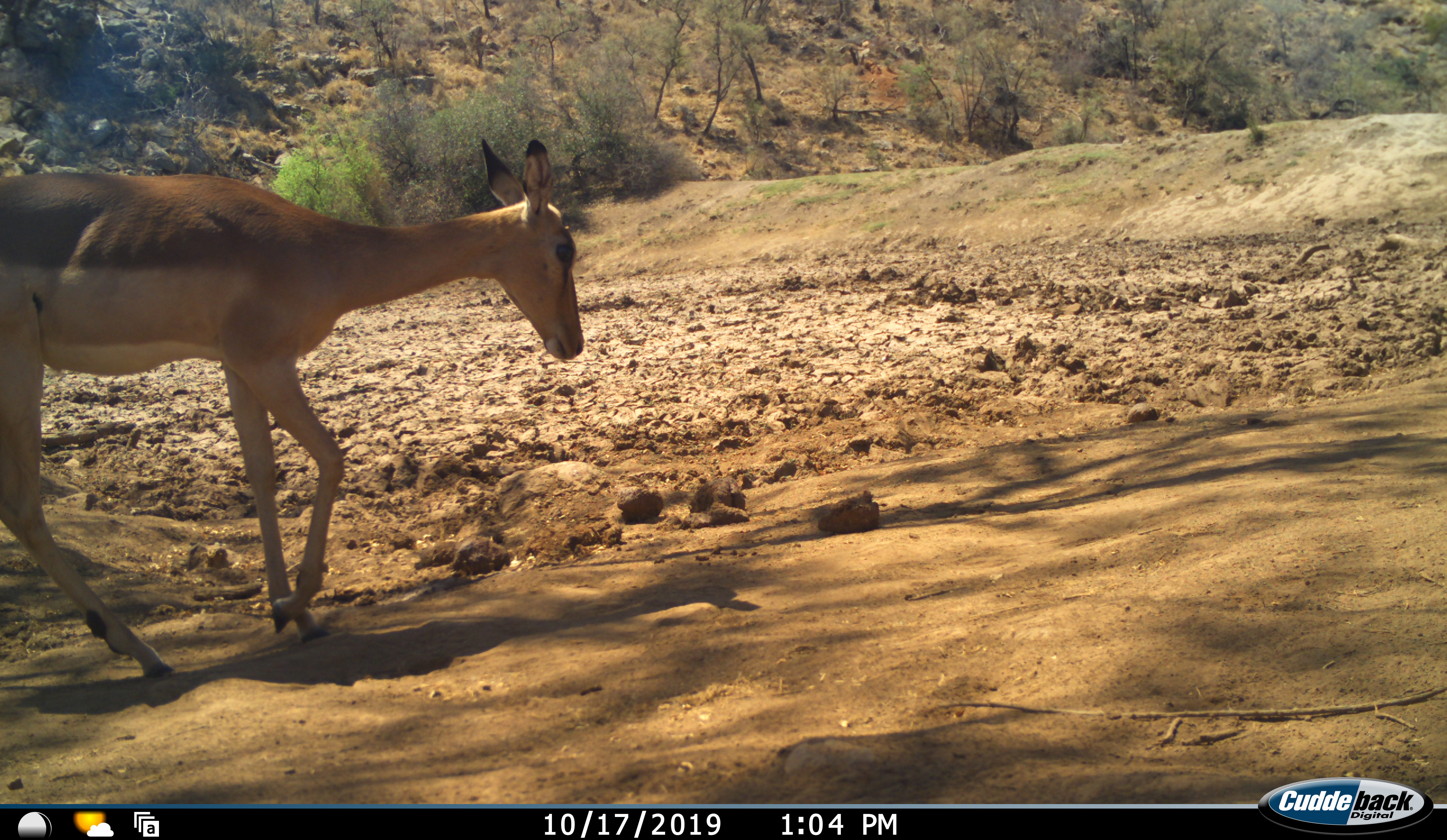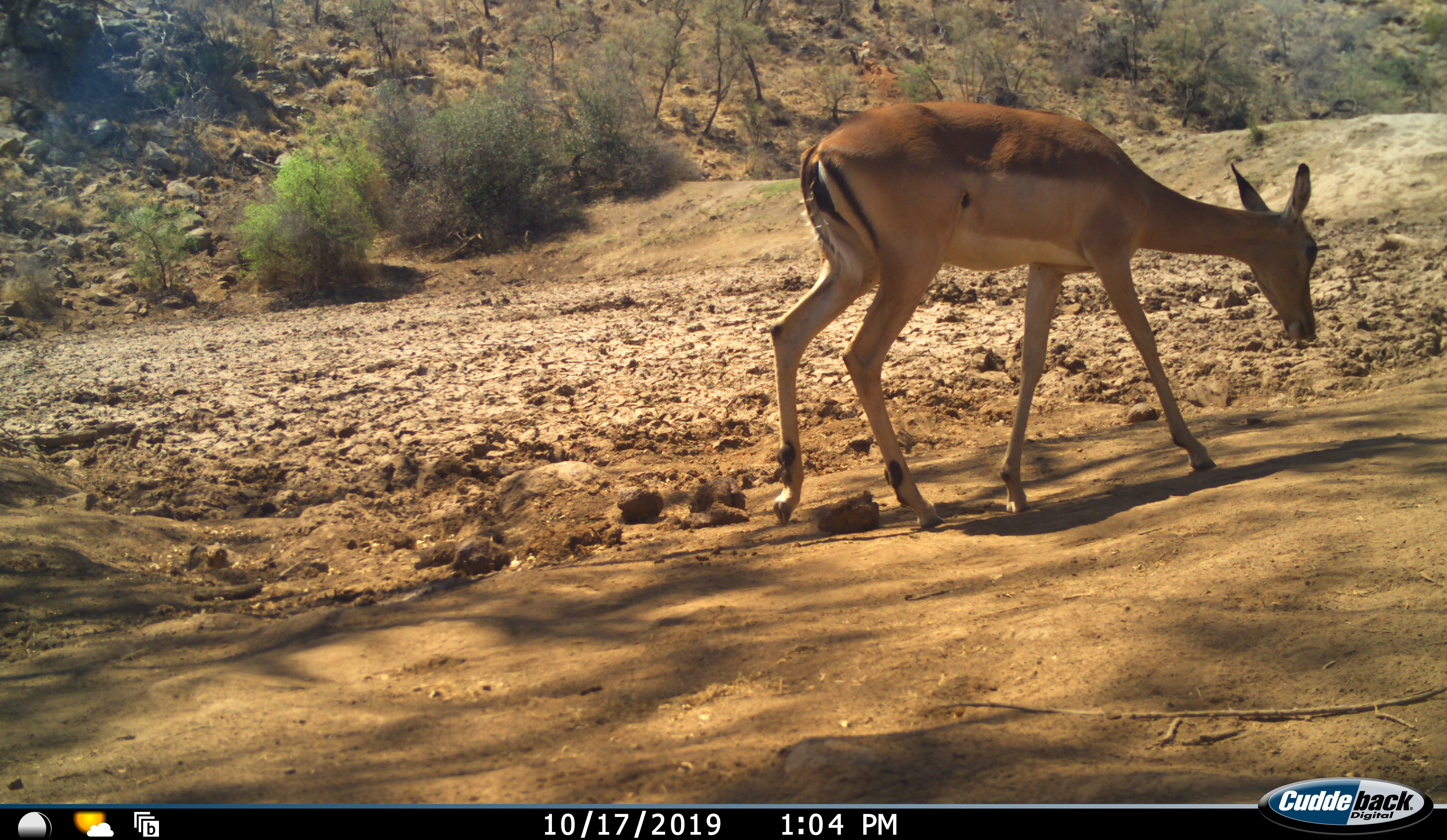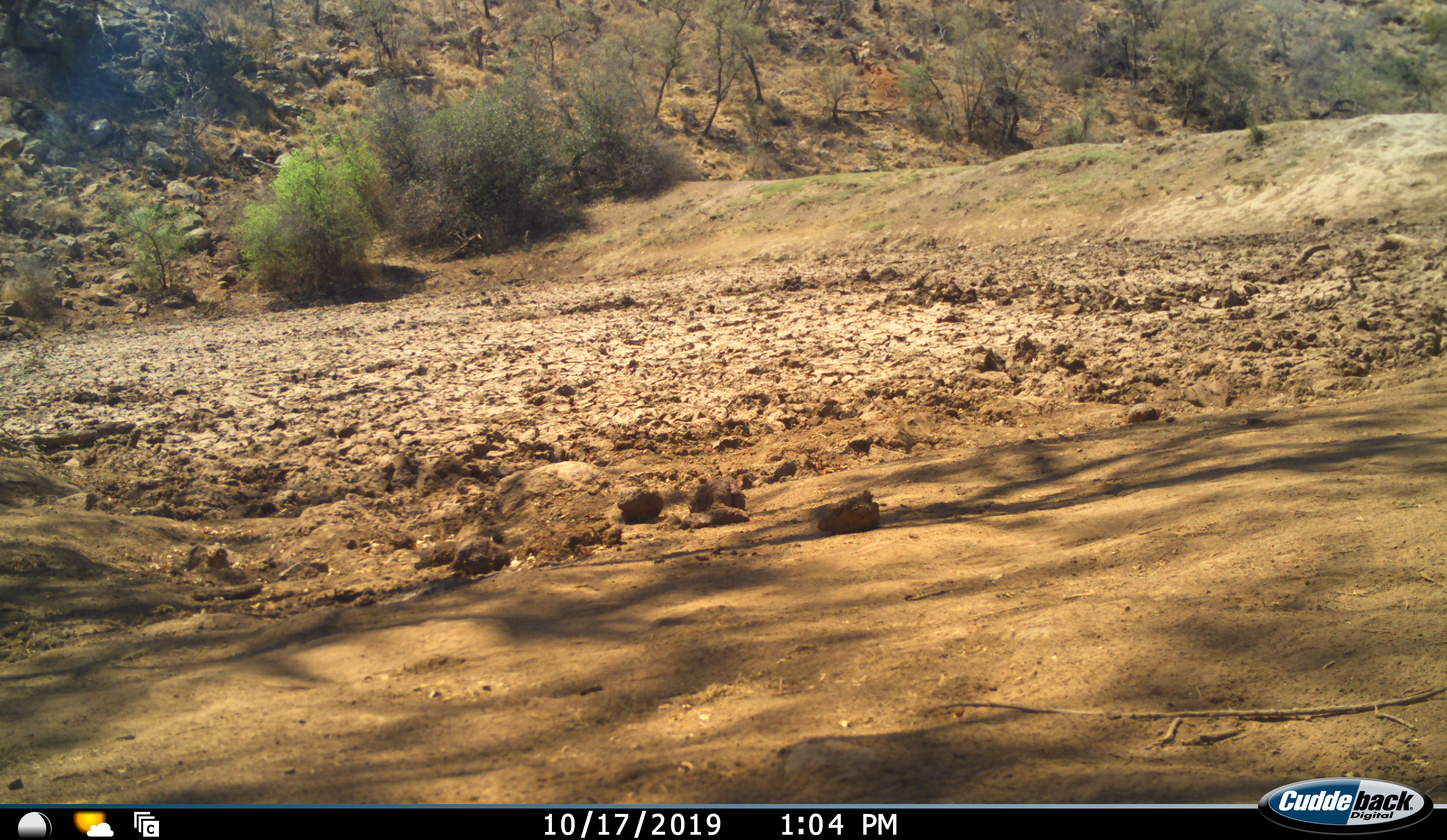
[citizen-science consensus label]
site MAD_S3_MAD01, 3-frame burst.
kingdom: Animalia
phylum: Chordata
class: Mammalia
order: Artiodactyla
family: Bovidae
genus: Aepyceros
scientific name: Aepyceros melampus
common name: impala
Impala (Aepyceros melampus), count 1. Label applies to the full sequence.